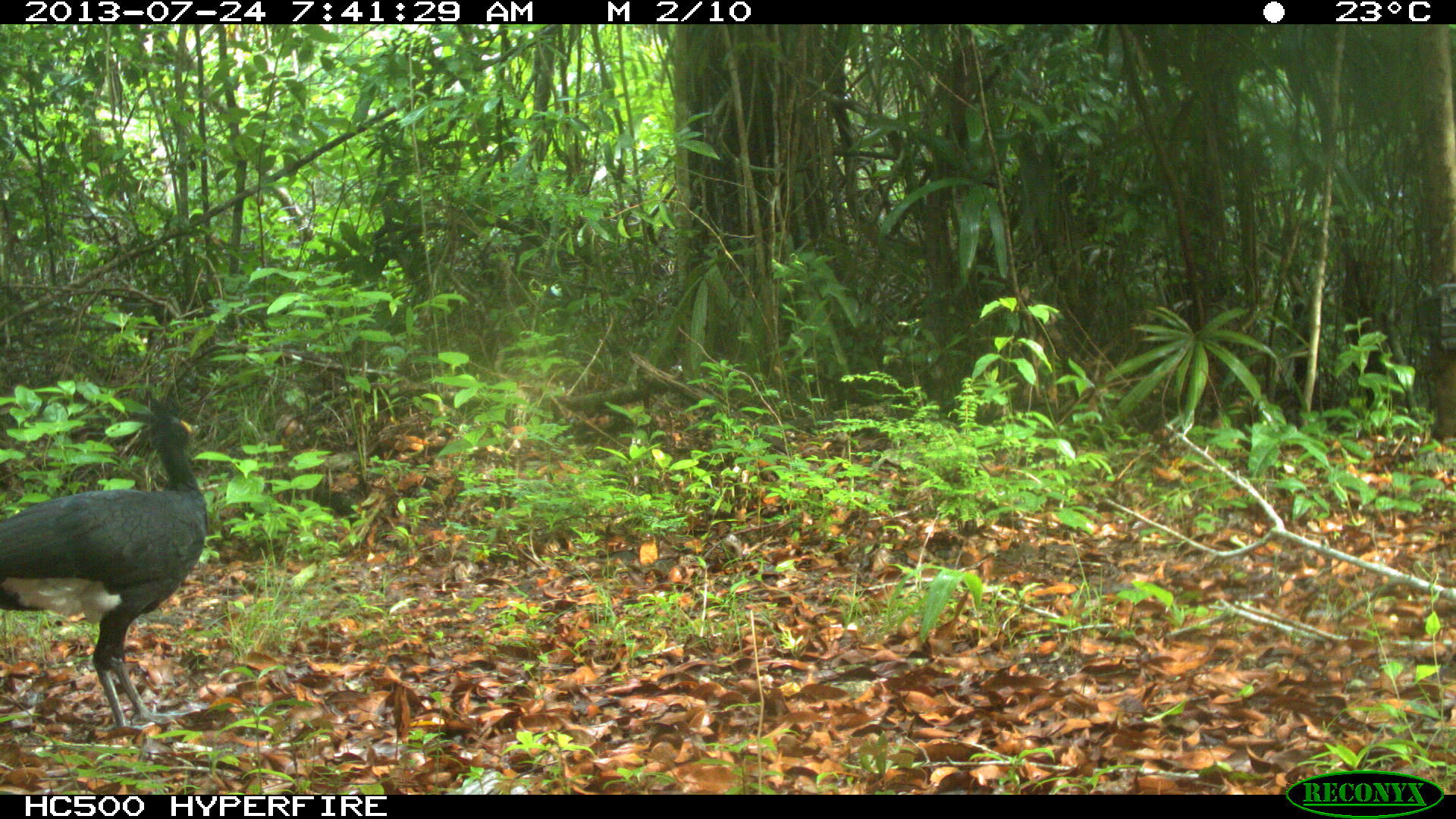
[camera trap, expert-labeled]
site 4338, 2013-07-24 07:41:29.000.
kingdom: Animalia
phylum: Chordata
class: Aves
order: Galliformes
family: Cracidae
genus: Crax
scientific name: Crax rubra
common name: great curassow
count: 1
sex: male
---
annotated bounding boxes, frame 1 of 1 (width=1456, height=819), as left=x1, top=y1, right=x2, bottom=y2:
crax rubra: left=0, top=413, right=209, bottom=737